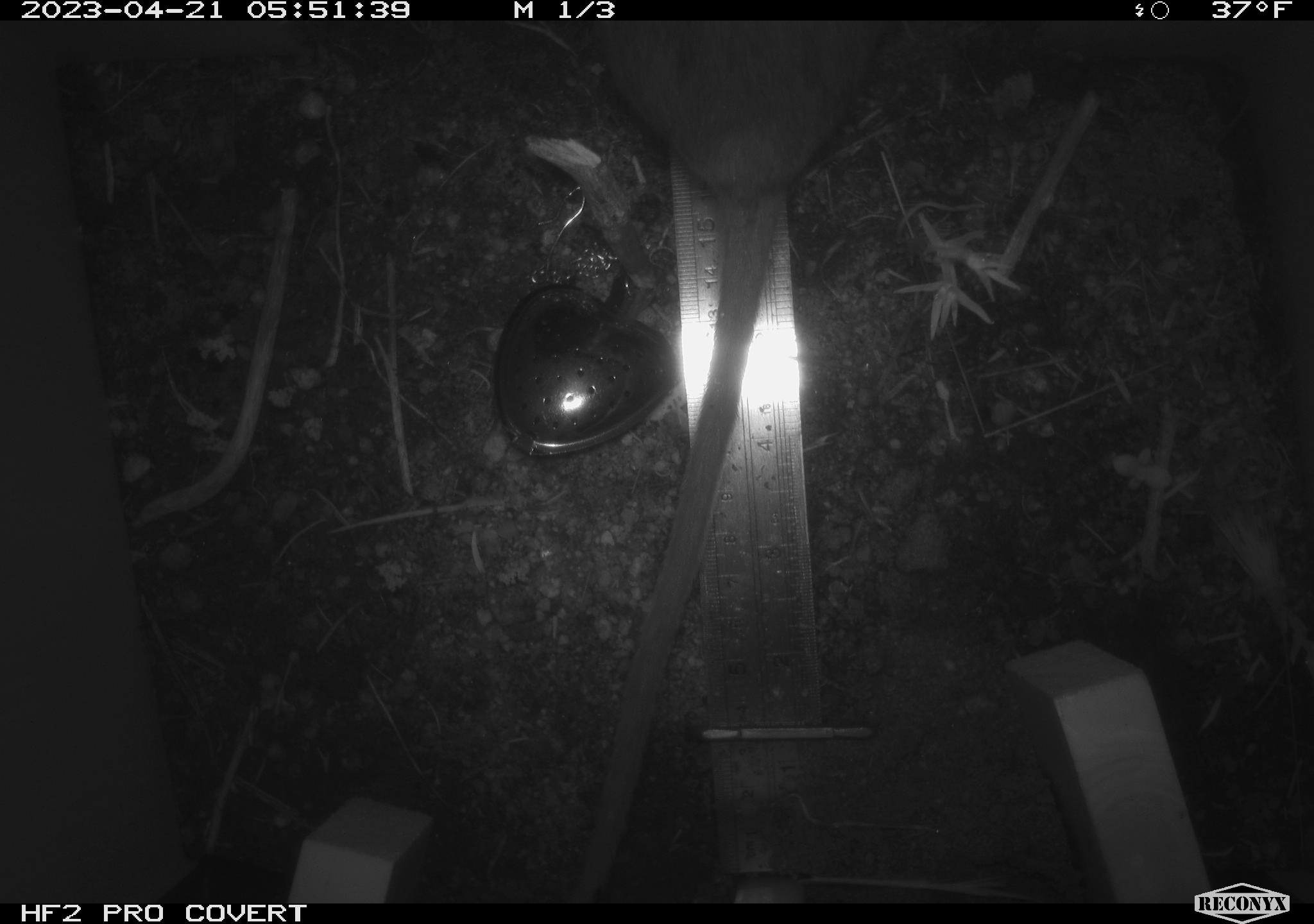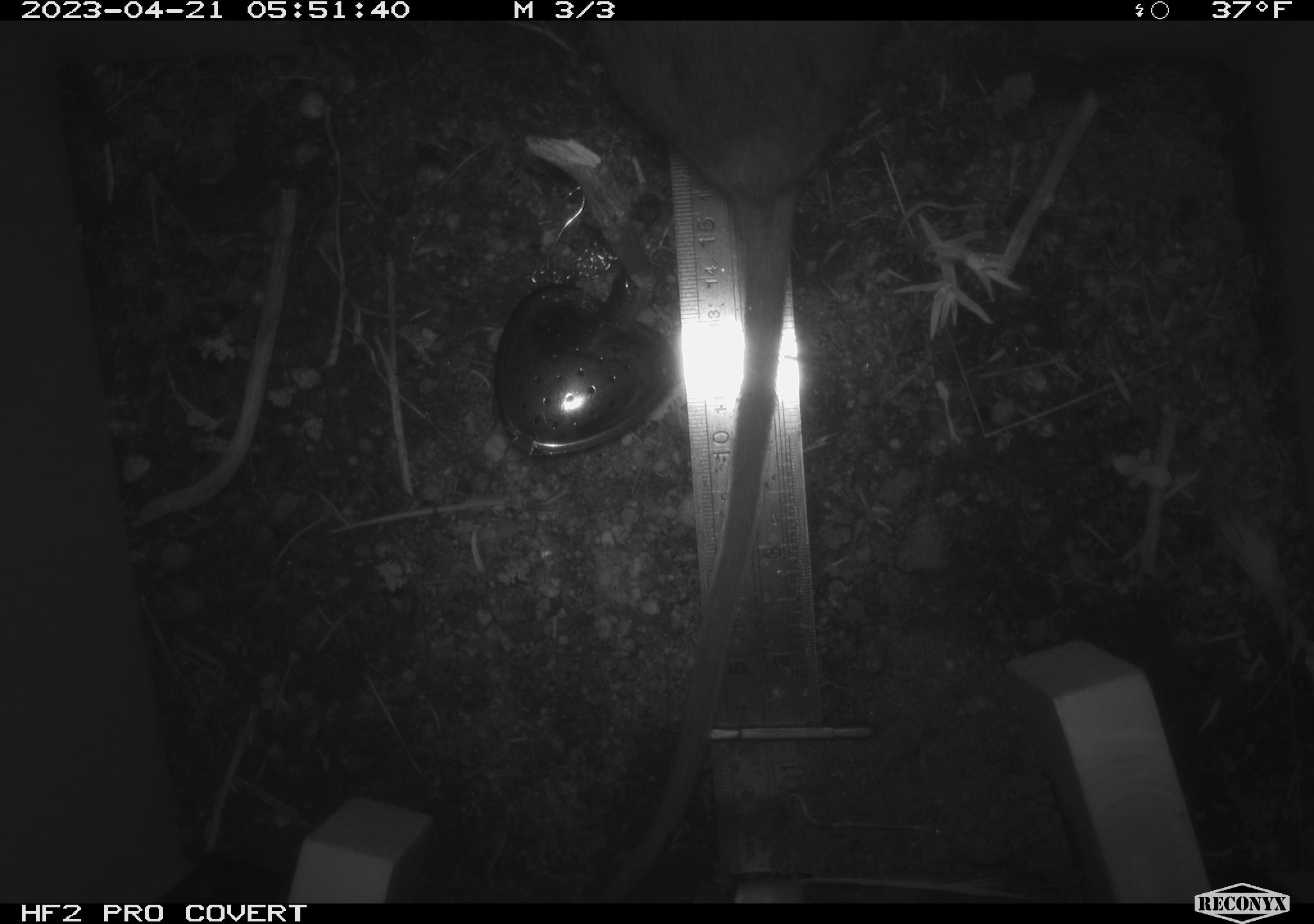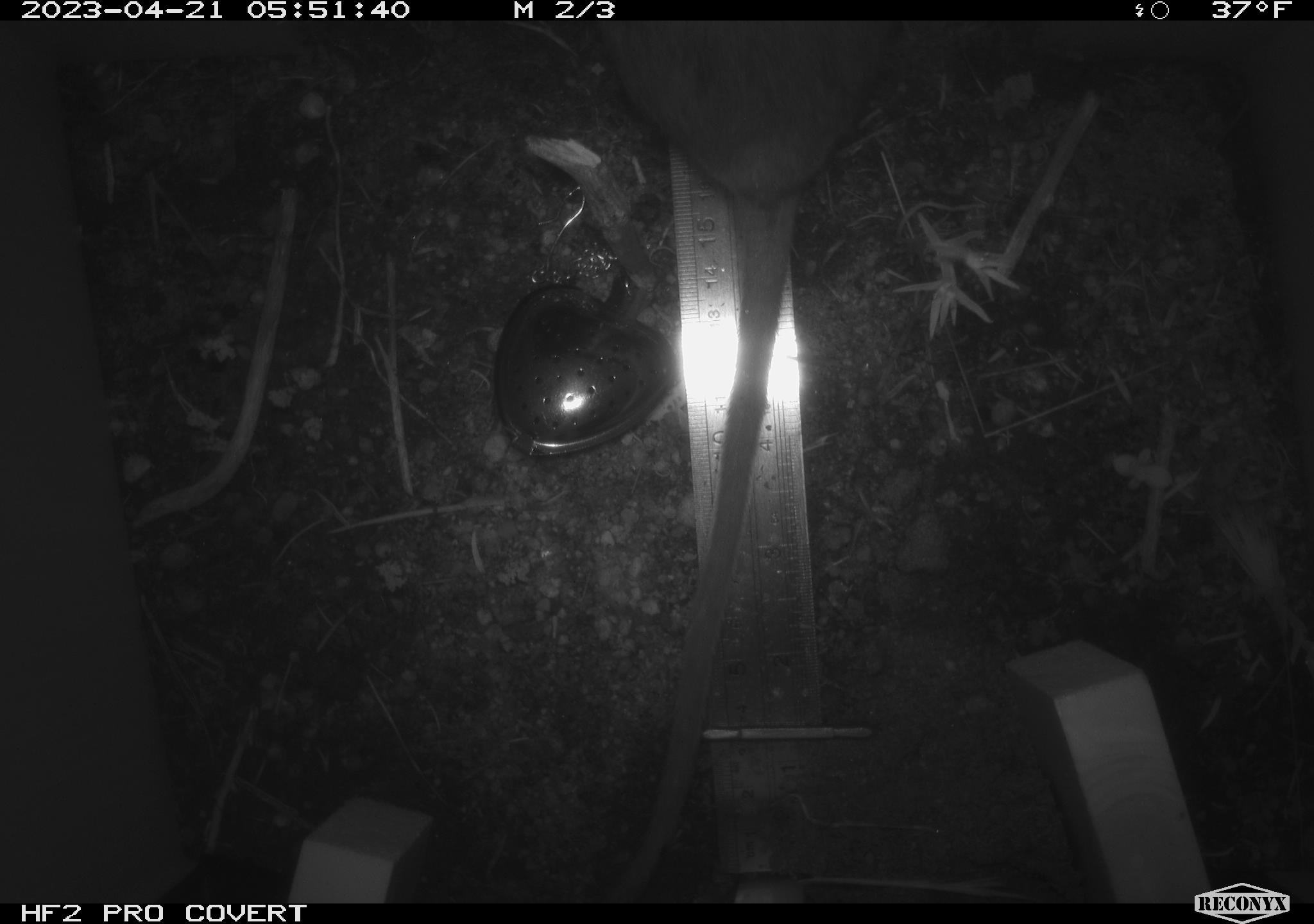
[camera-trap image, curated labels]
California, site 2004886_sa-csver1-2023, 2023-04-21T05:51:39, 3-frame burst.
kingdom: Animalia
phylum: Chordata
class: Mammalia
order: Rodentia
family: Cricetidae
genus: Neotoma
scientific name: Neotoma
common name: pack rat or woodrat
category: neotoma species